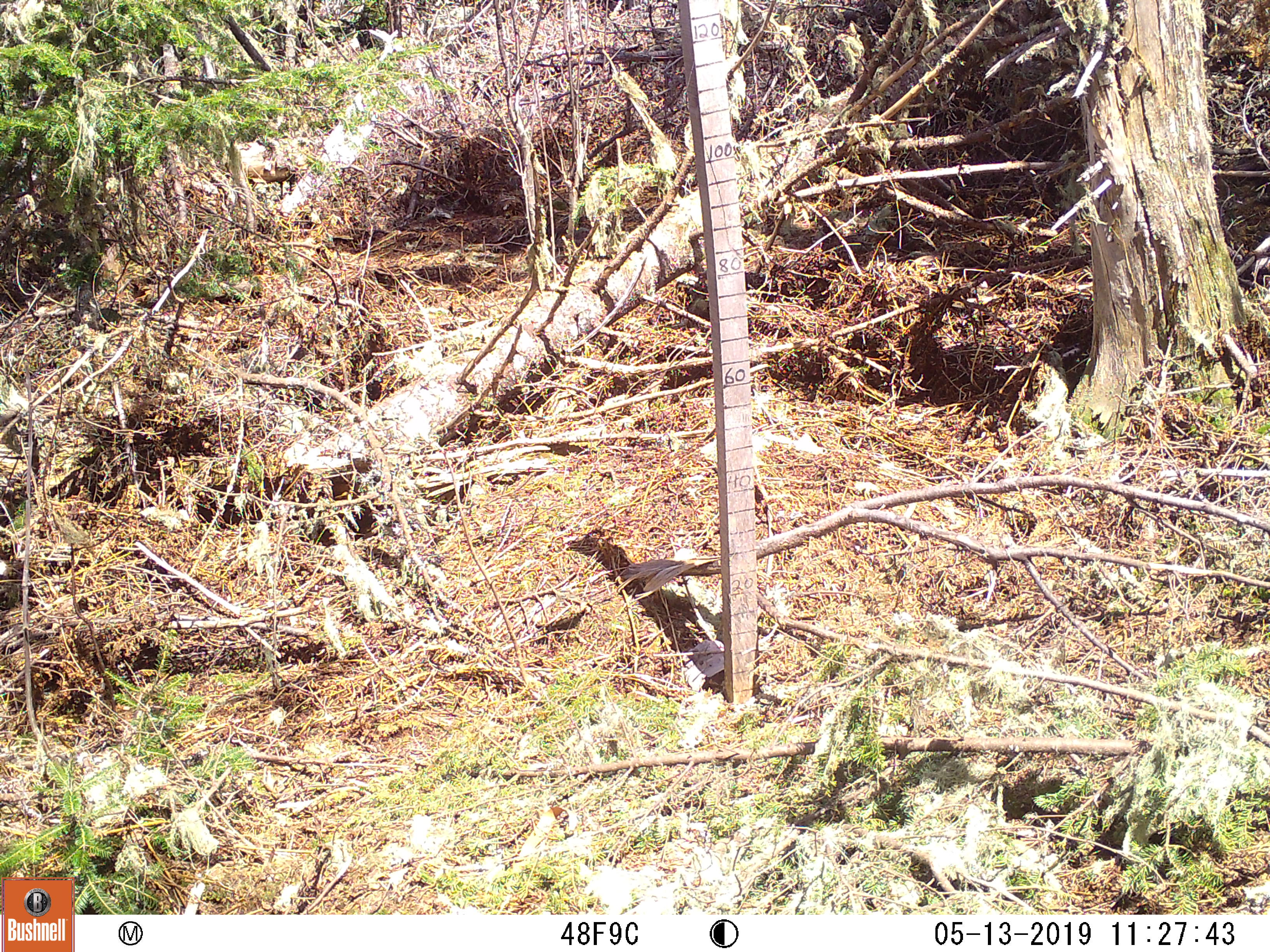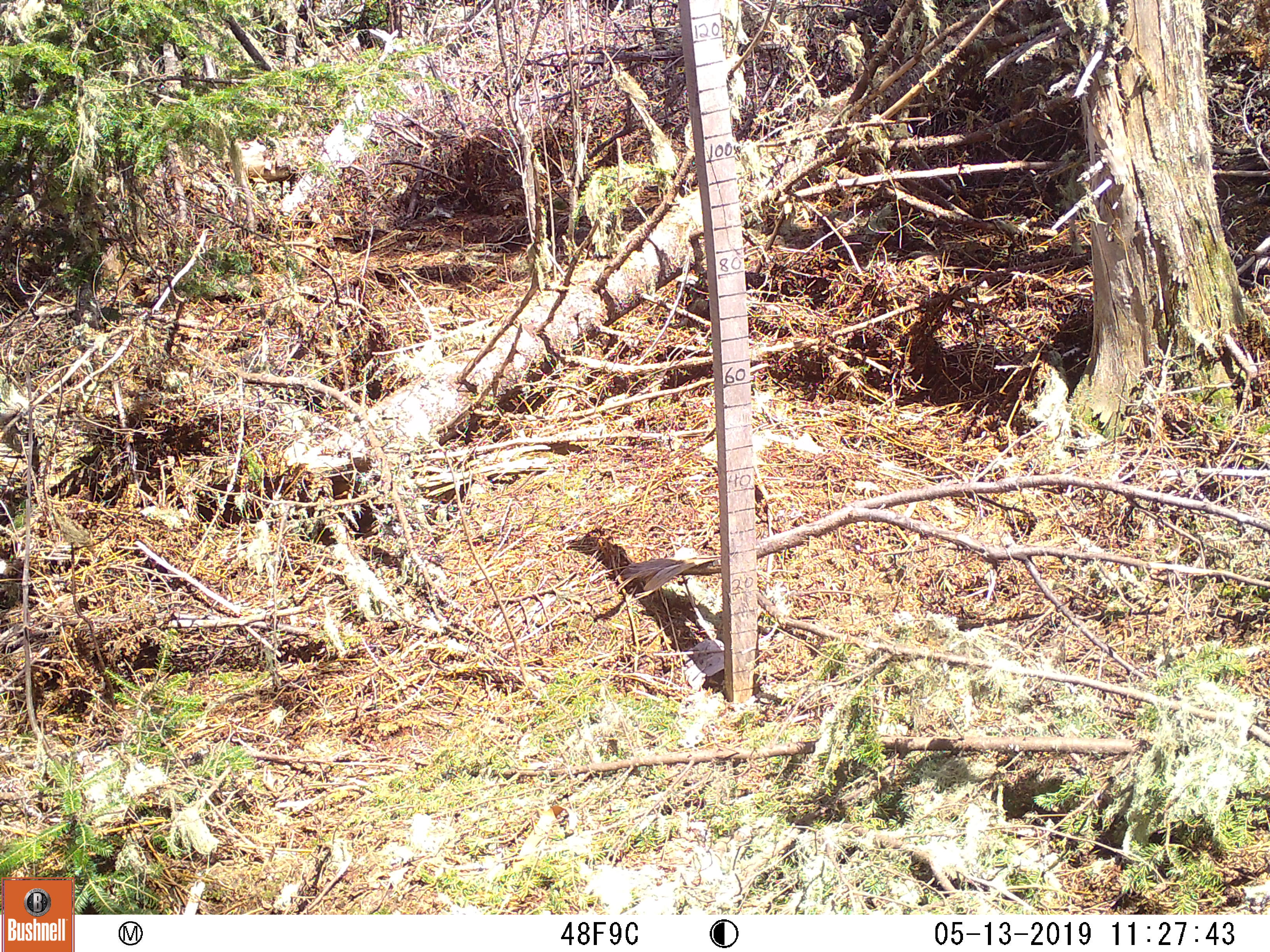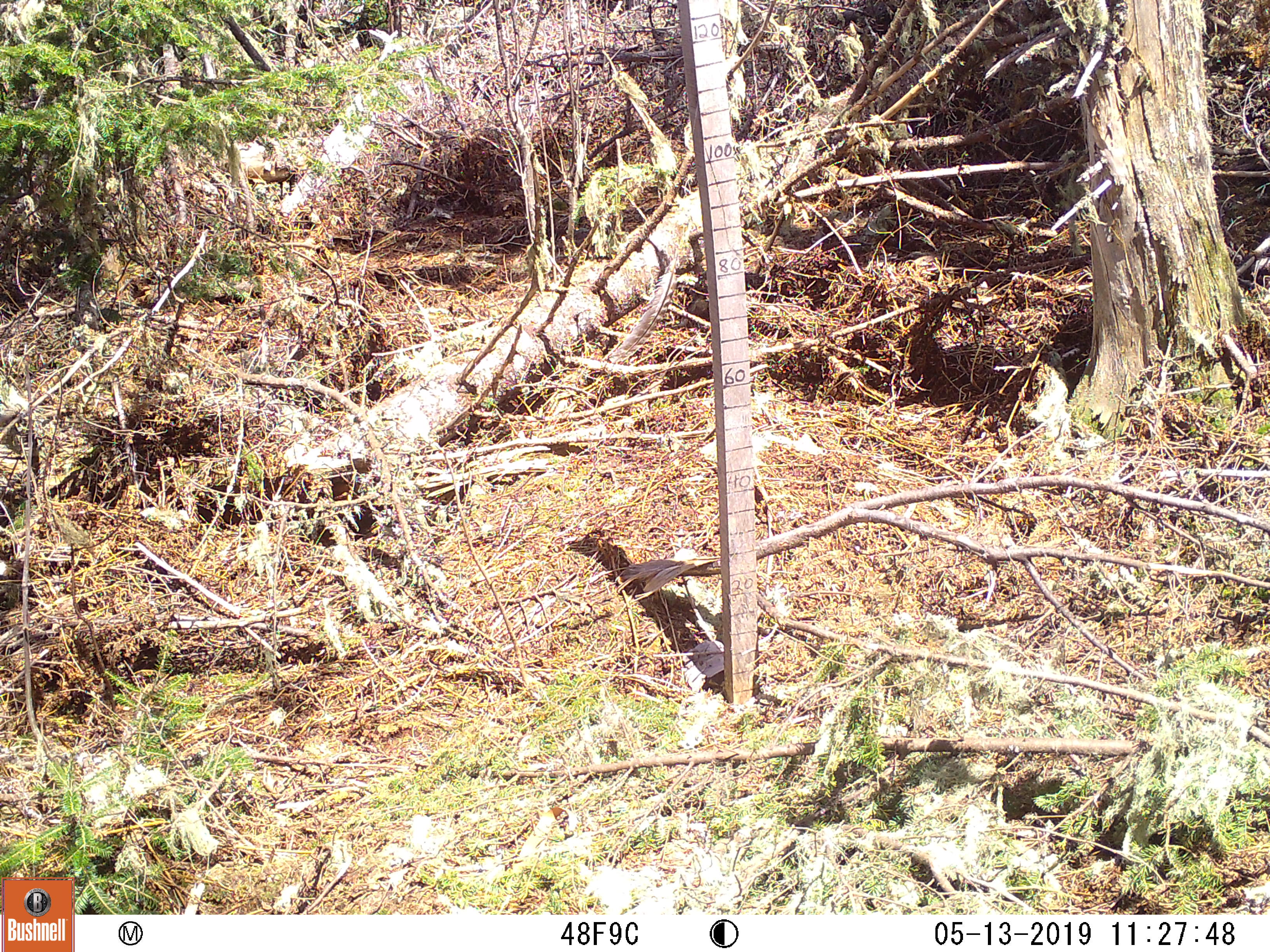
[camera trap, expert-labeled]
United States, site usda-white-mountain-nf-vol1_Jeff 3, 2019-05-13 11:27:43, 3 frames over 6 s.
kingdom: Animalia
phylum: Chordata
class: Mammalia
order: Lagomorpha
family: Leporidae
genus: Lepus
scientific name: Lepus americanus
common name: snowshoe hare